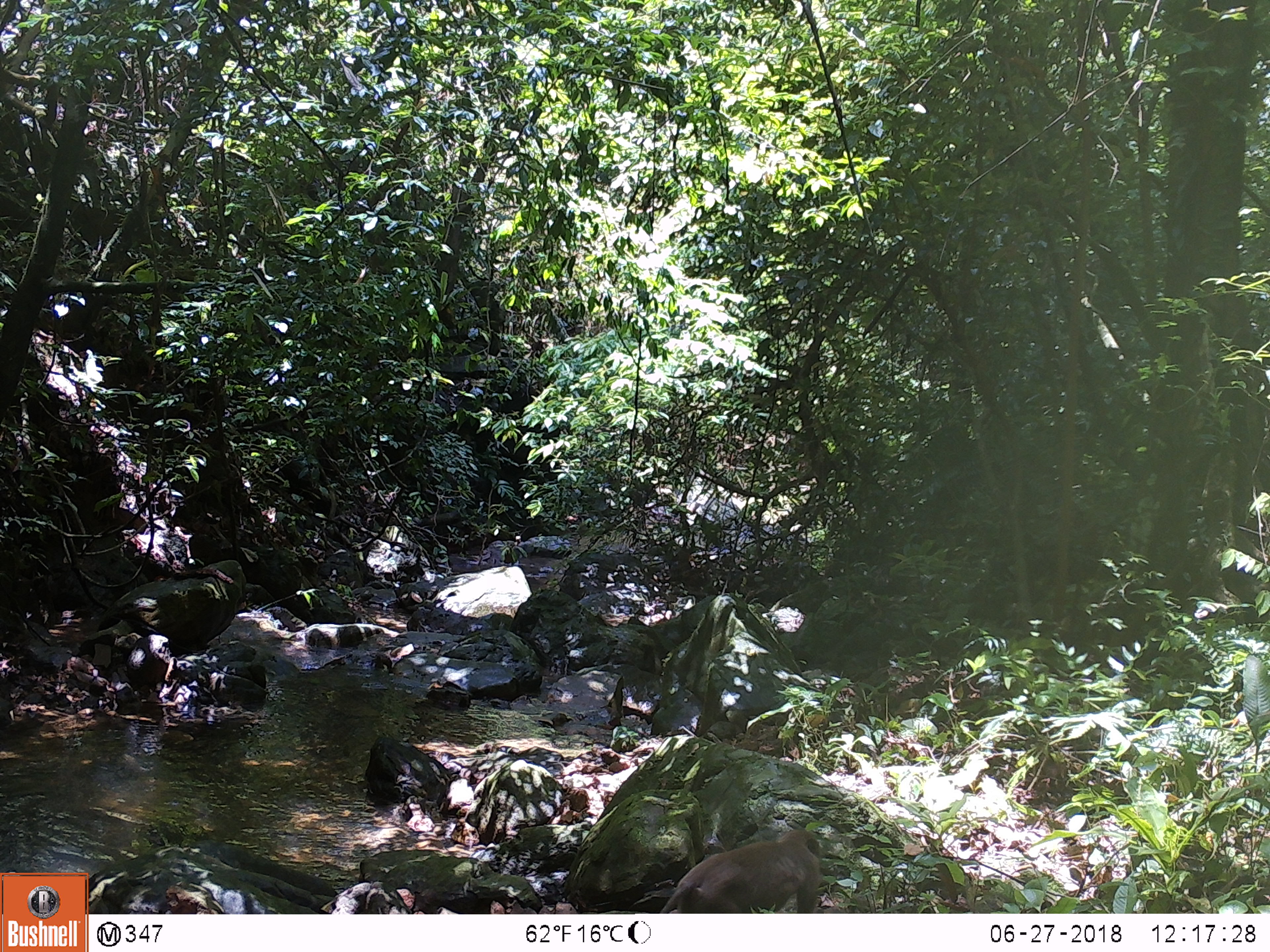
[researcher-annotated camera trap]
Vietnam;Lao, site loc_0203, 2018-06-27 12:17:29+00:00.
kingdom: Animalia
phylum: Chordata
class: Mammalia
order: Primates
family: Cercopithecidae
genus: Macaca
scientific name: Macaca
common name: macaques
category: assam or rhesus macaque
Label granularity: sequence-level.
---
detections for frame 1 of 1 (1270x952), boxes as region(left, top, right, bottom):
assam or rhesus macaque: region(659, 828, 826, 914)